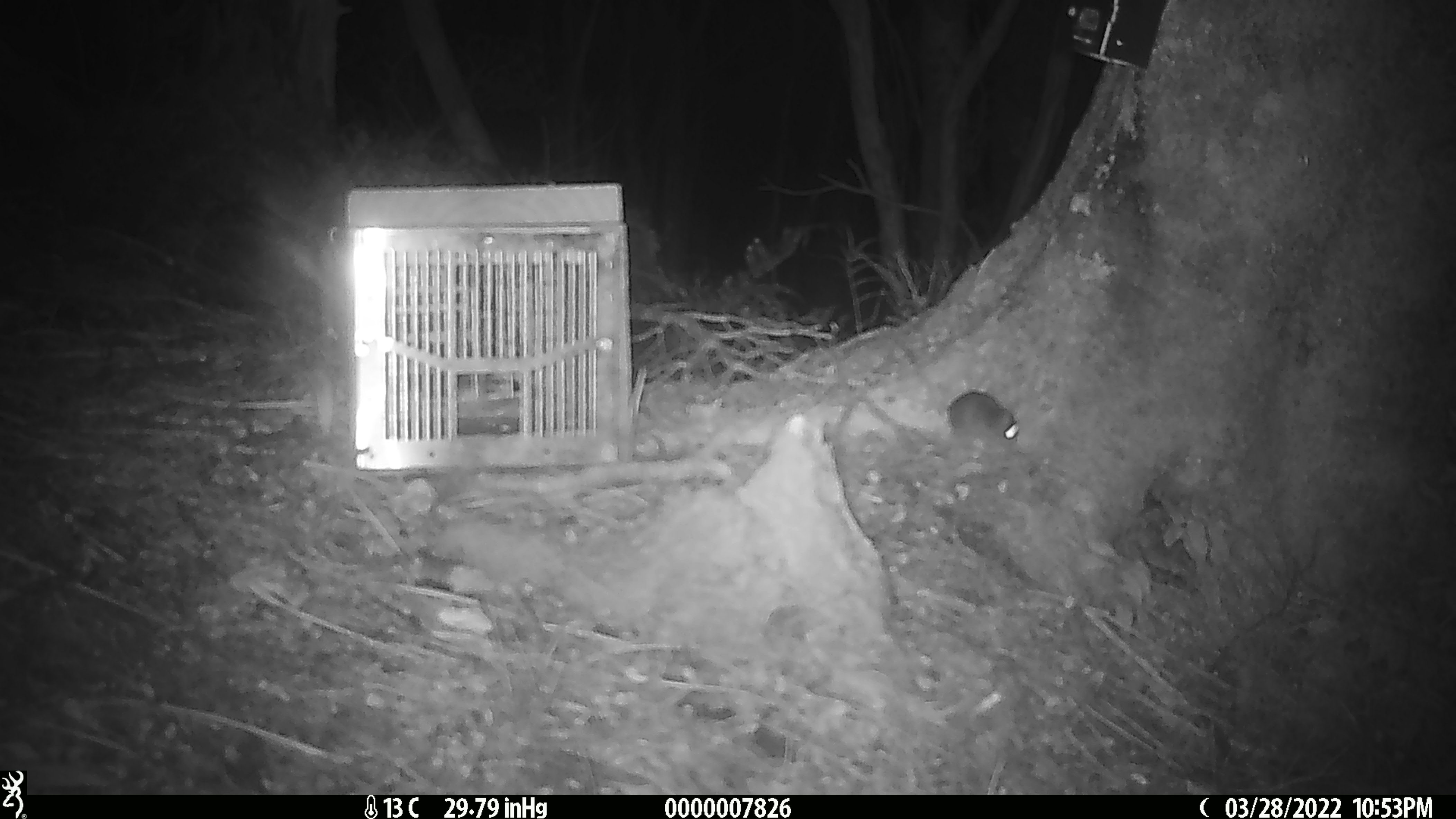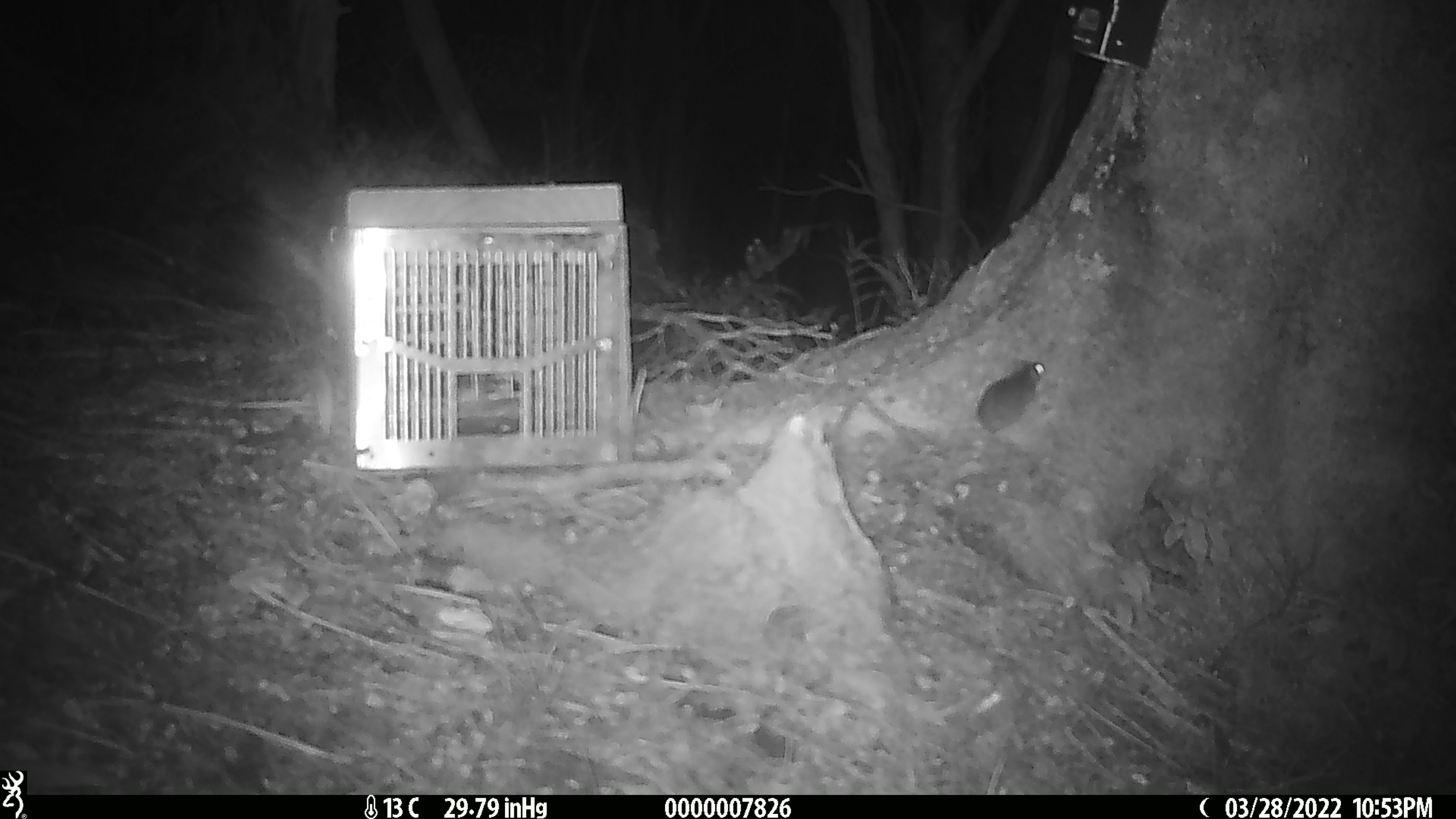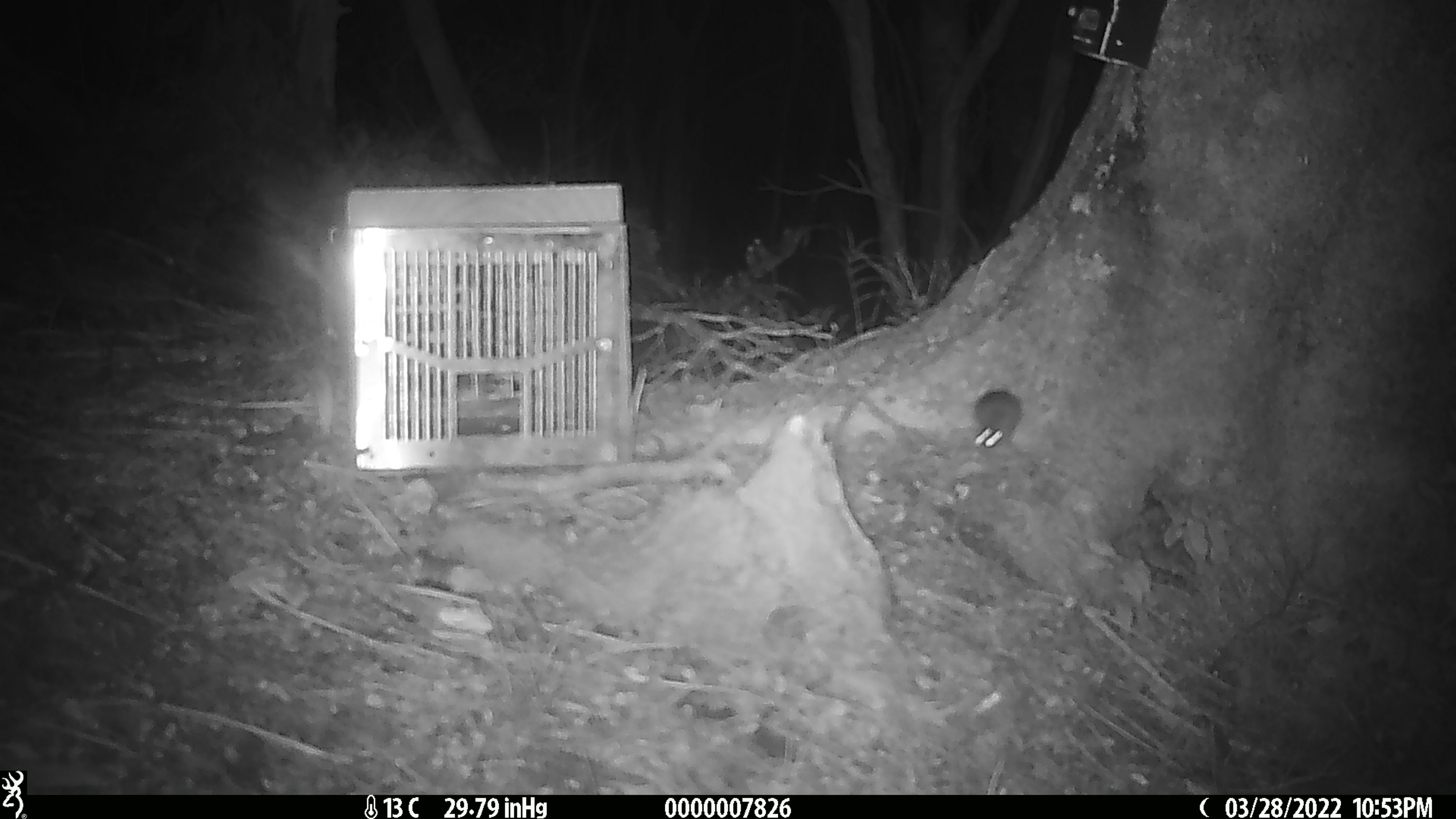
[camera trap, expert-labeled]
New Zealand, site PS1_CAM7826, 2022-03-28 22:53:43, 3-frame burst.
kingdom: Animalia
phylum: Chordata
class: Mammalia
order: Rodentia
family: Muridae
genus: Mus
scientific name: Mus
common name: mouse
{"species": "mouse (Mus)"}